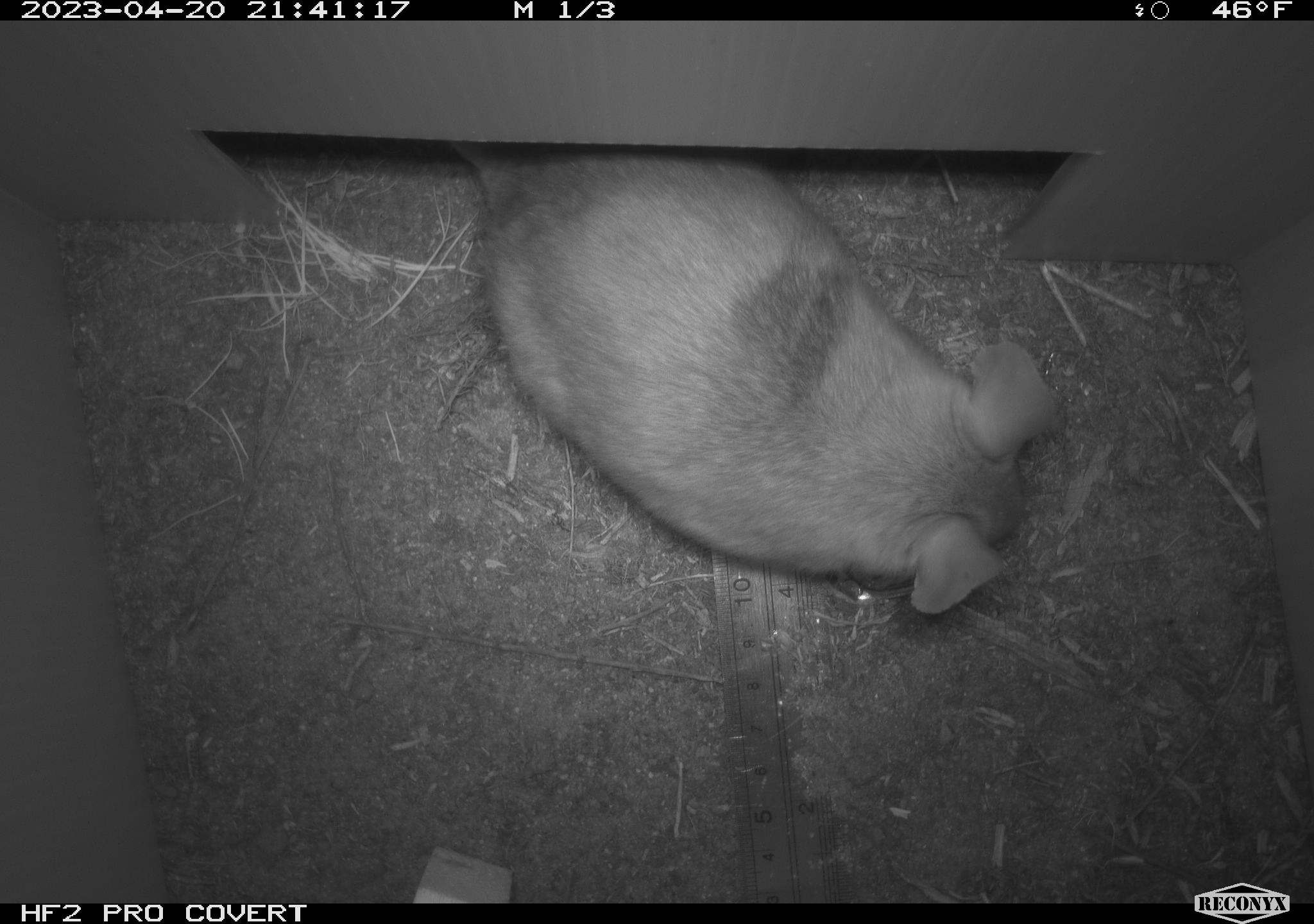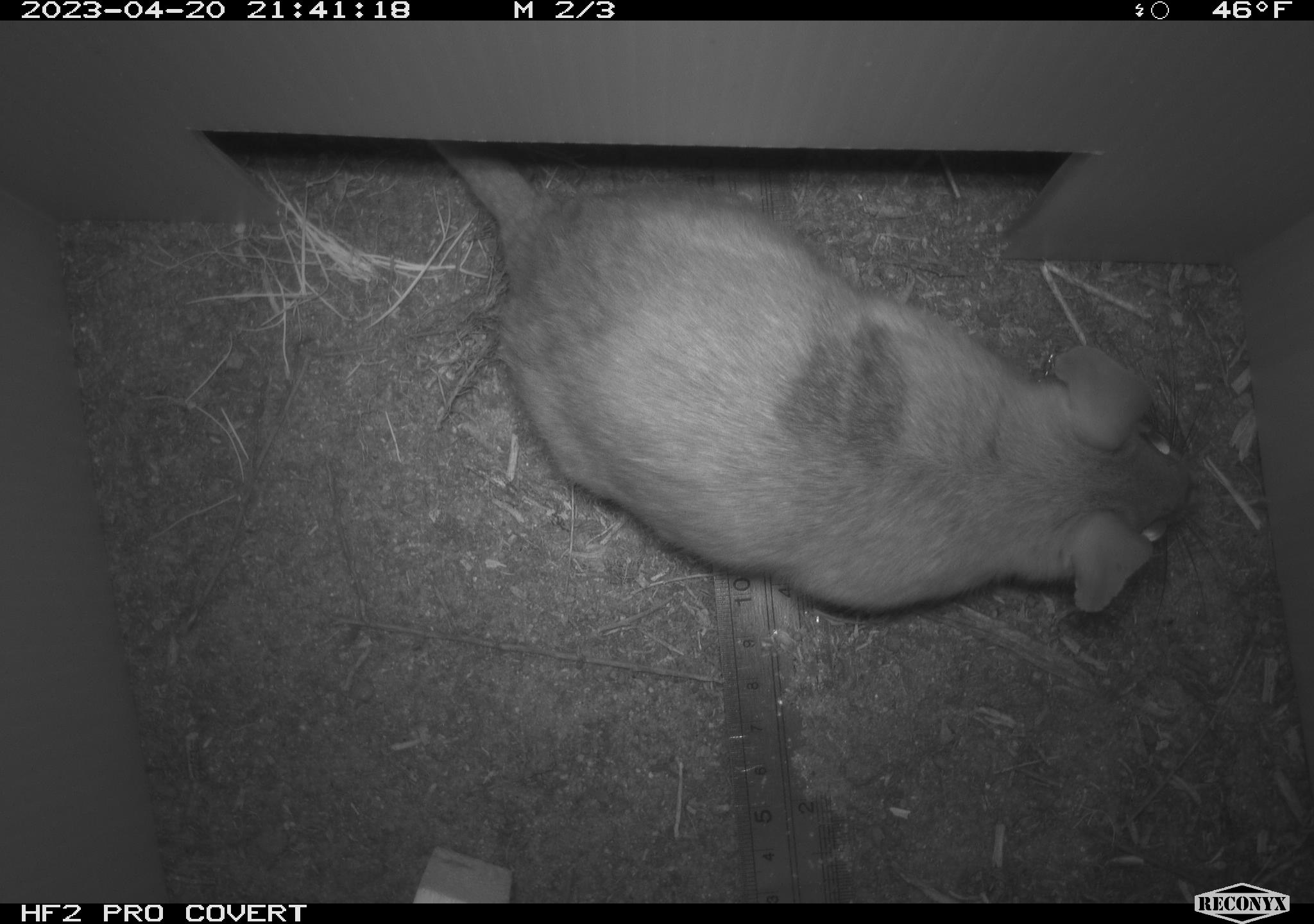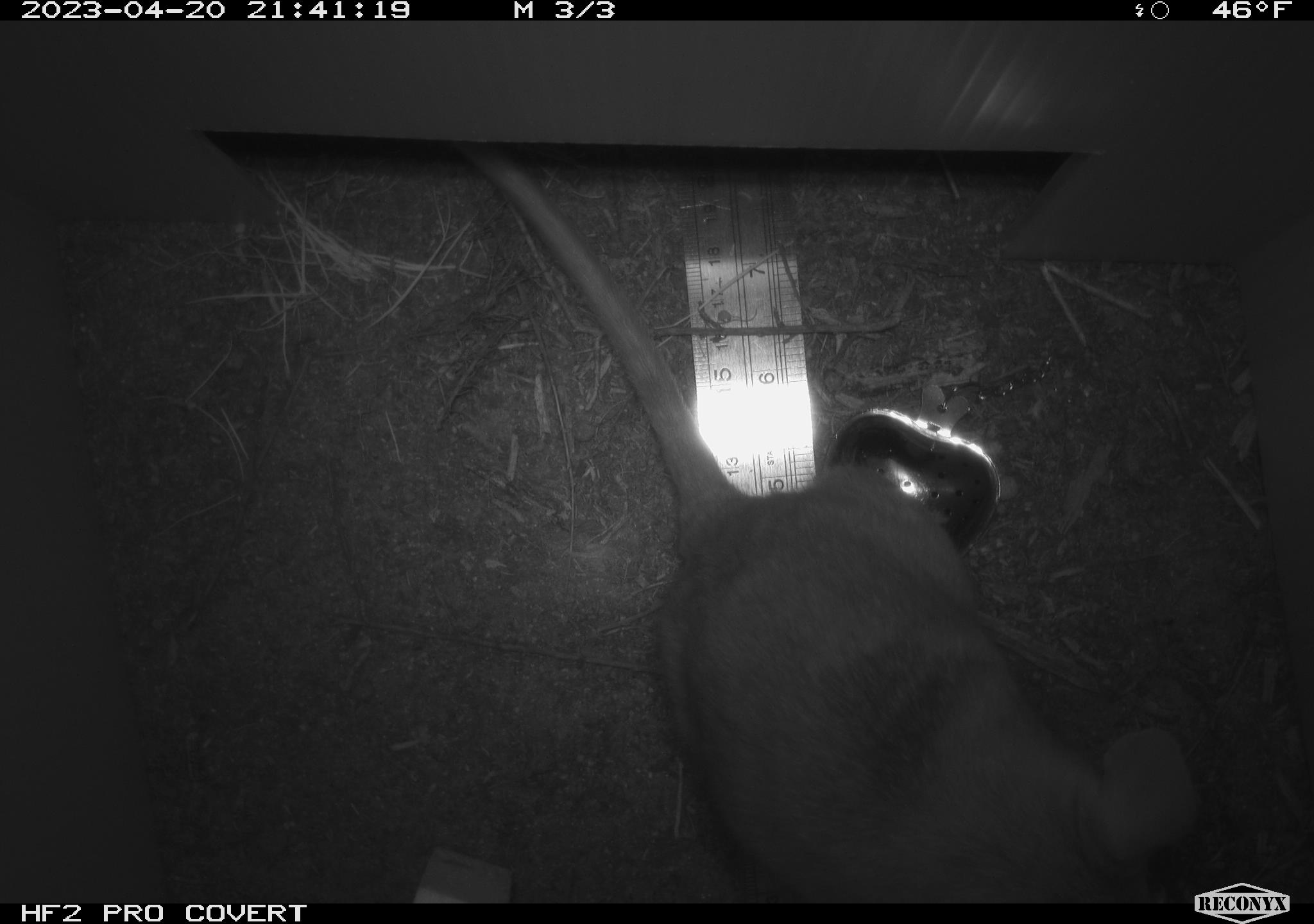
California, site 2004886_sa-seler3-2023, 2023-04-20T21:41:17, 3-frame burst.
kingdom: Animalia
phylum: Chordata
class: Mammalia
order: Rodentia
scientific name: Rodentia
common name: woodrat or rat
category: woodrat or rat species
Woodrat or rat species (woodrat or rat) (Rodentia).